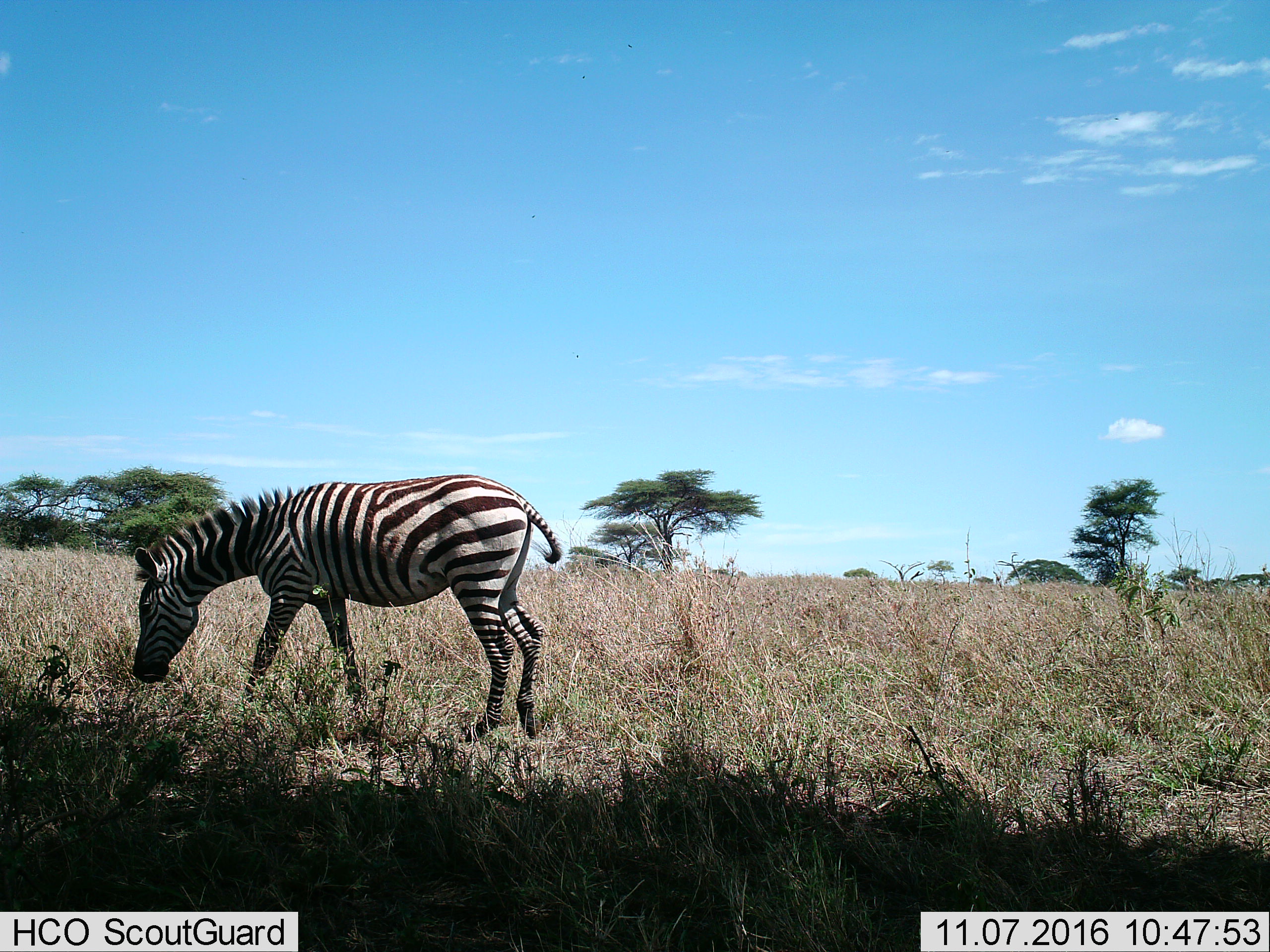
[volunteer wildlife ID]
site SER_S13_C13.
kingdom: Animalia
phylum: Chordata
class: Mammalia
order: Perissodactyla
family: Equidae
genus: Equus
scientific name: Equus quagga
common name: plains zebra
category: zebraplains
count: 1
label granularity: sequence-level